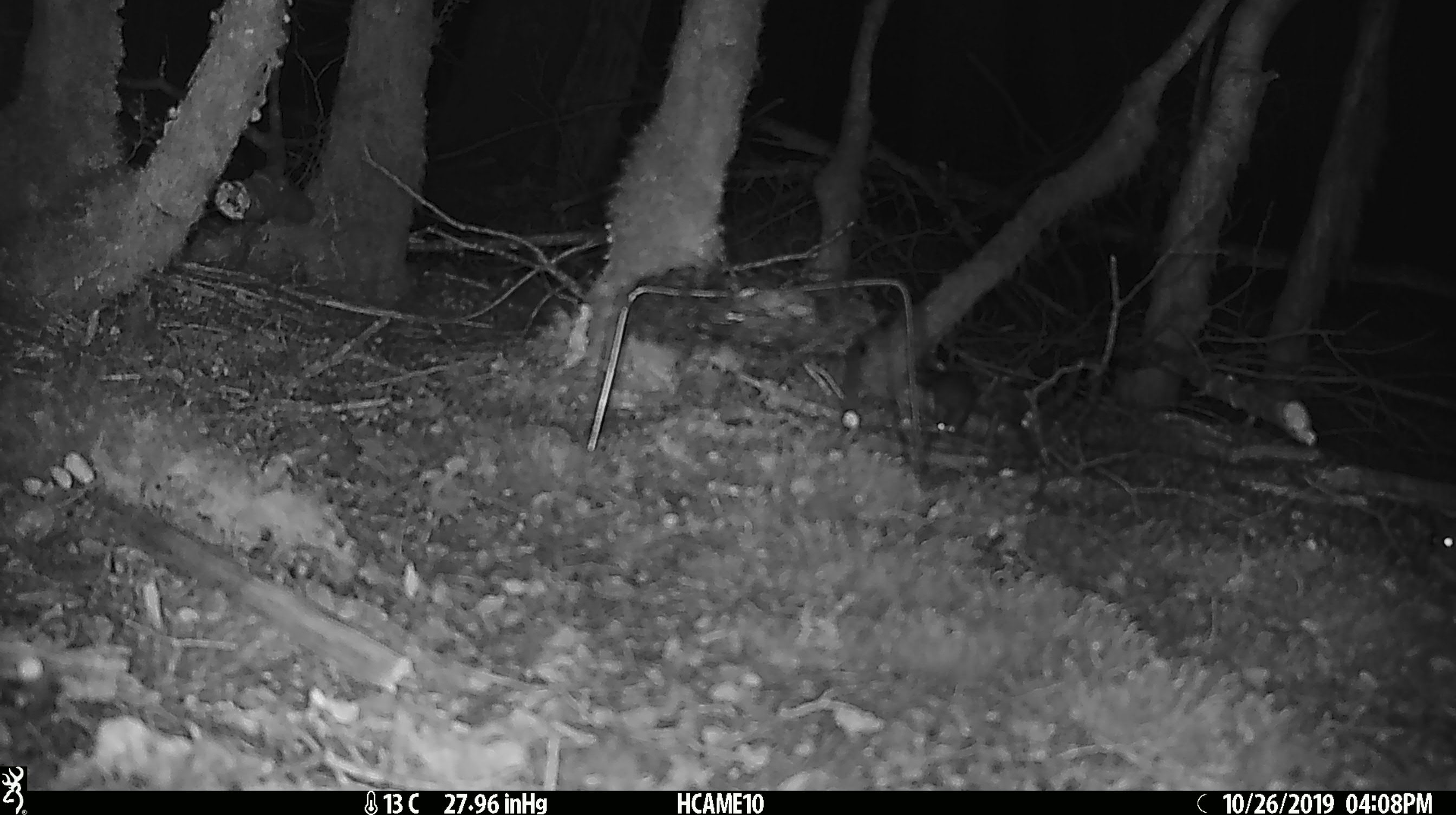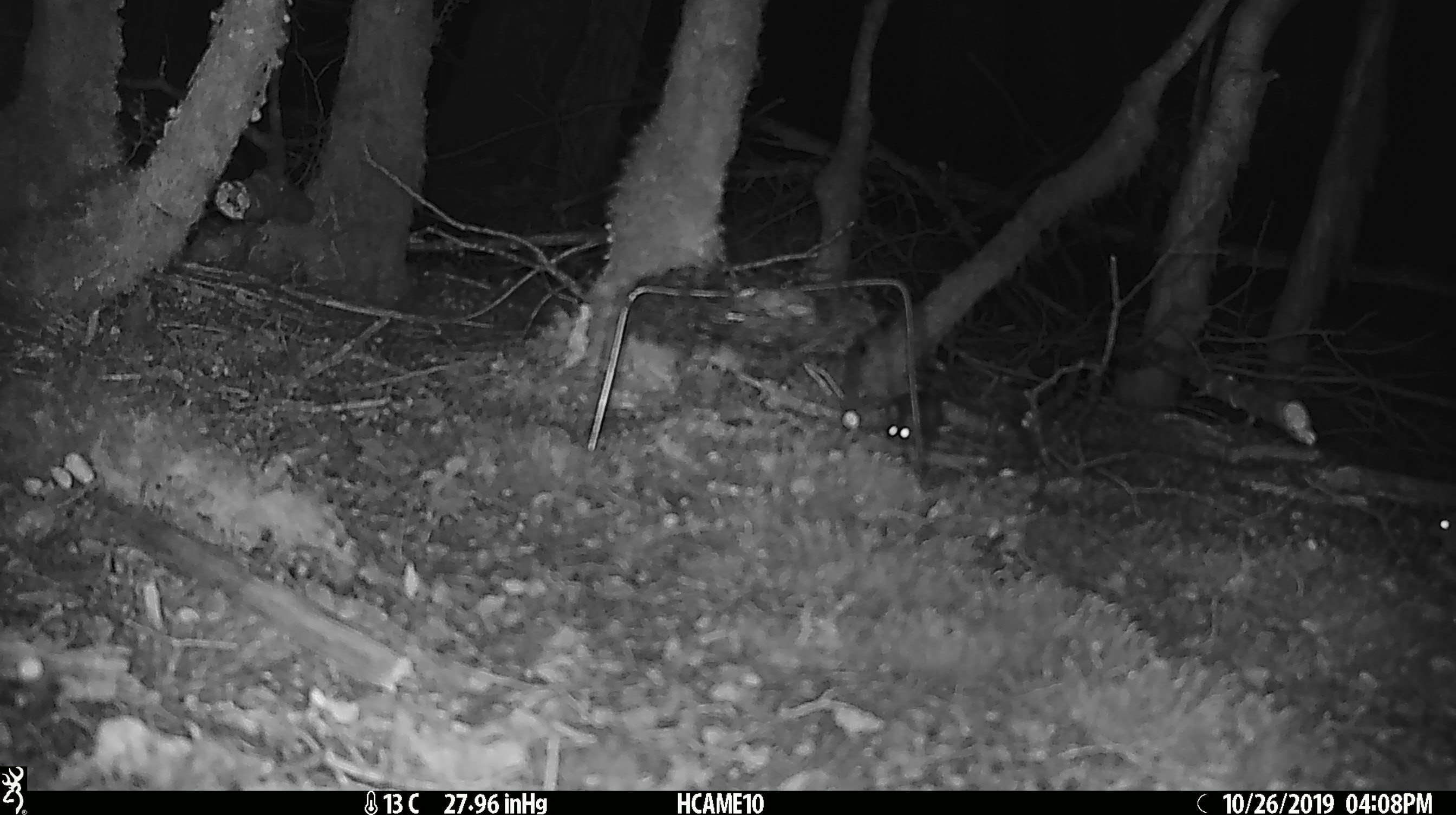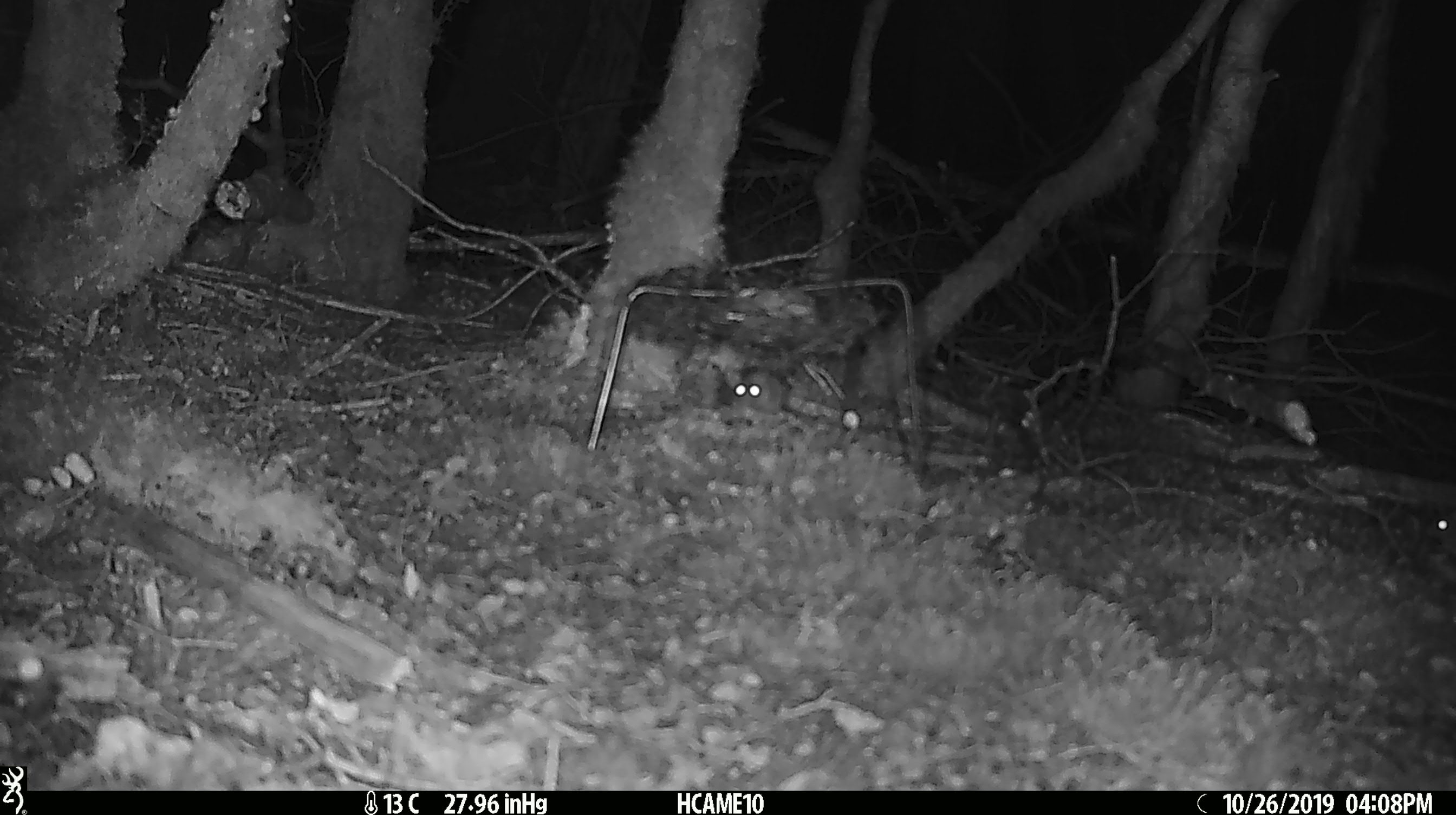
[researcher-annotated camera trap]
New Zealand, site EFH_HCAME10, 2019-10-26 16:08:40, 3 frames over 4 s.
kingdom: Animalia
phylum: Chordata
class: Mammalia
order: Rodentia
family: Muridae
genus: Mus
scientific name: Mus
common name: mouse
Mouse (Mus).